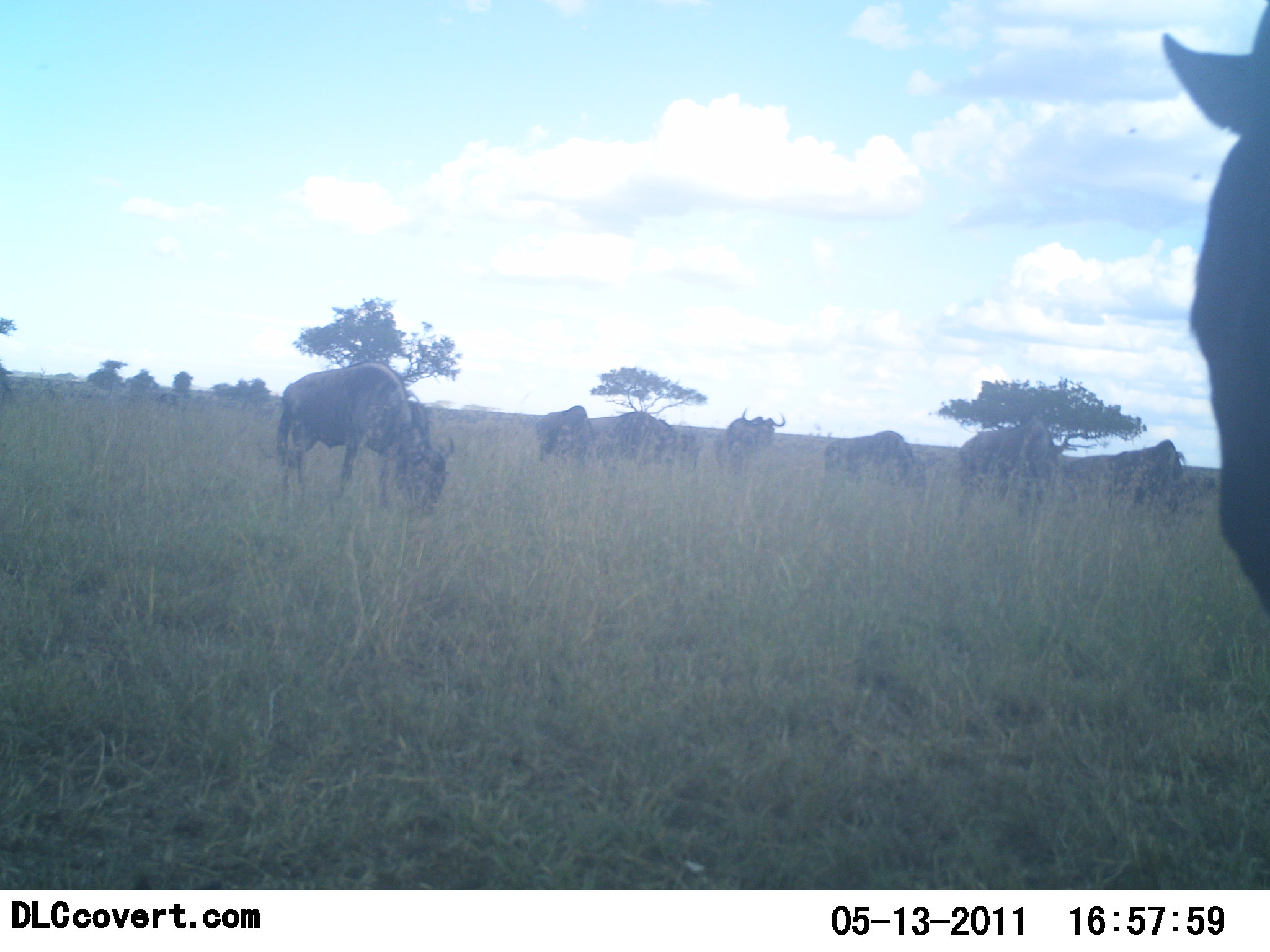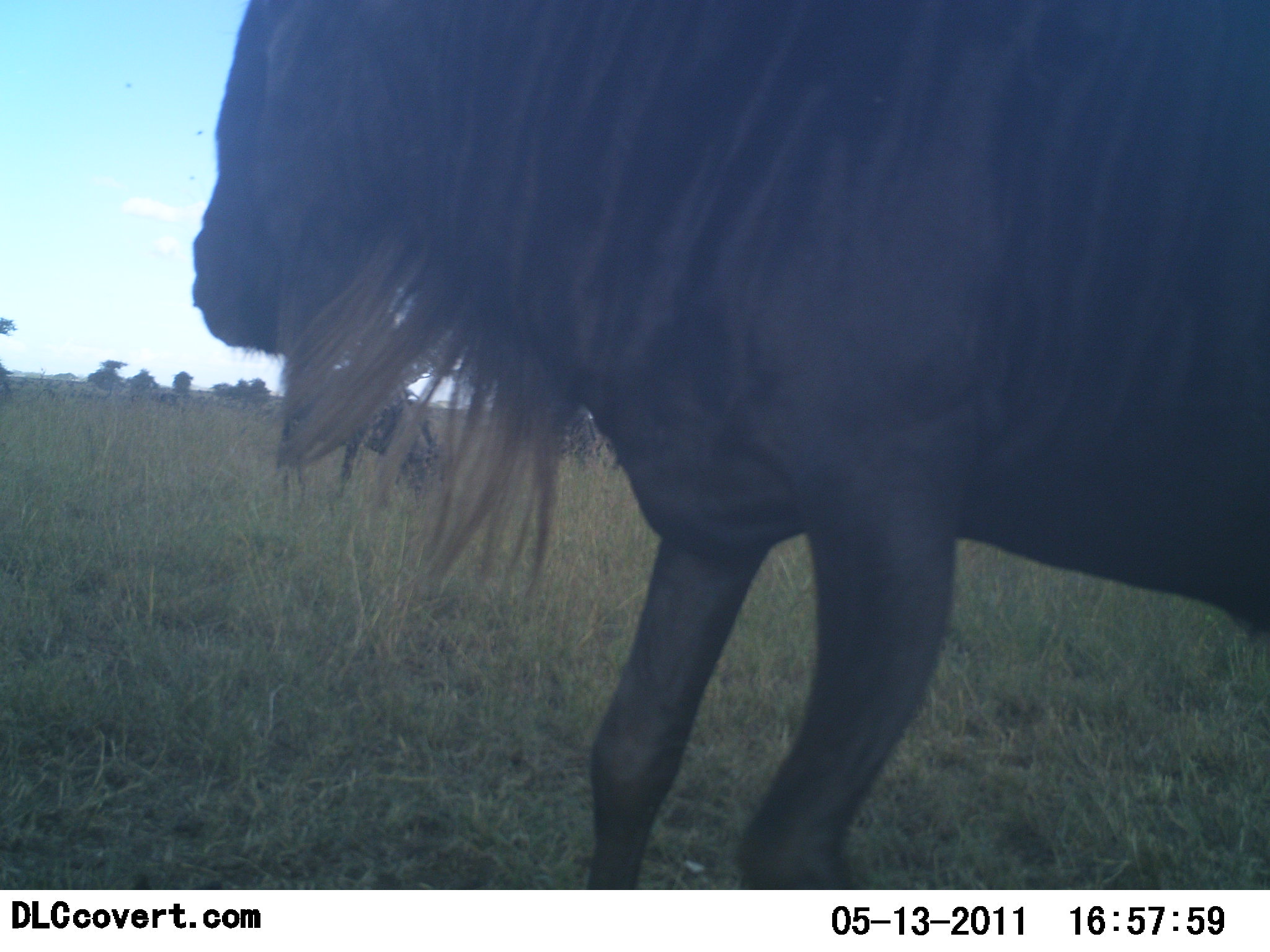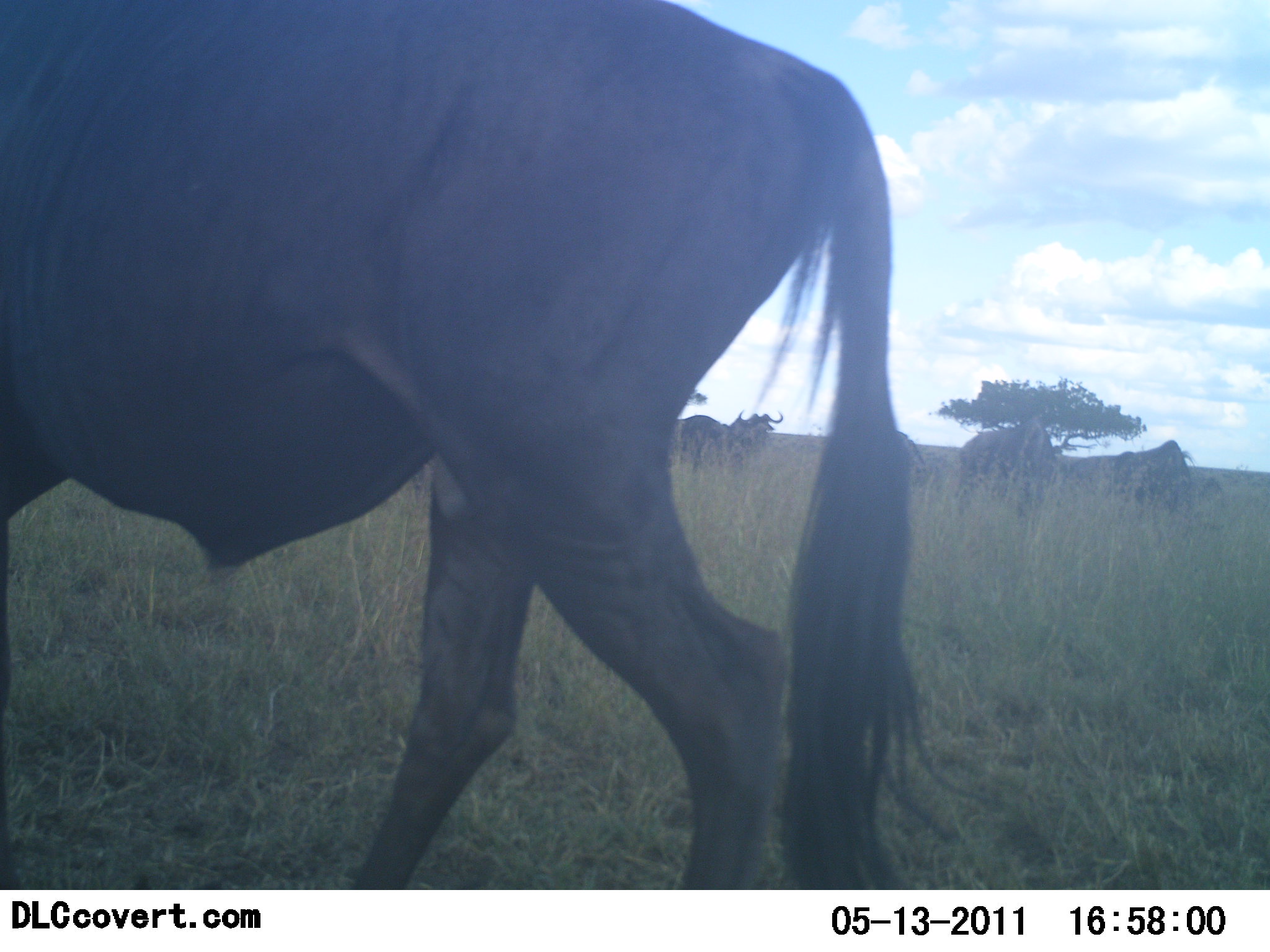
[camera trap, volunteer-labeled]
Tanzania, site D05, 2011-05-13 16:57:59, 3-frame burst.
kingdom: Animalia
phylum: Chordata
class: Mammalia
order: Artiodactyla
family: Bovidae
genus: Connochaetes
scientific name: Connochaetes taurinus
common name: blue wildebeest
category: wildebeest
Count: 8.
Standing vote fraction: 25%.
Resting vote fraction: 0%.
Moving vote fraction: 75%.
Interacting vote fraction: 0%.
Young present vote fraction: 0%.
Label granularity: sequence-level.